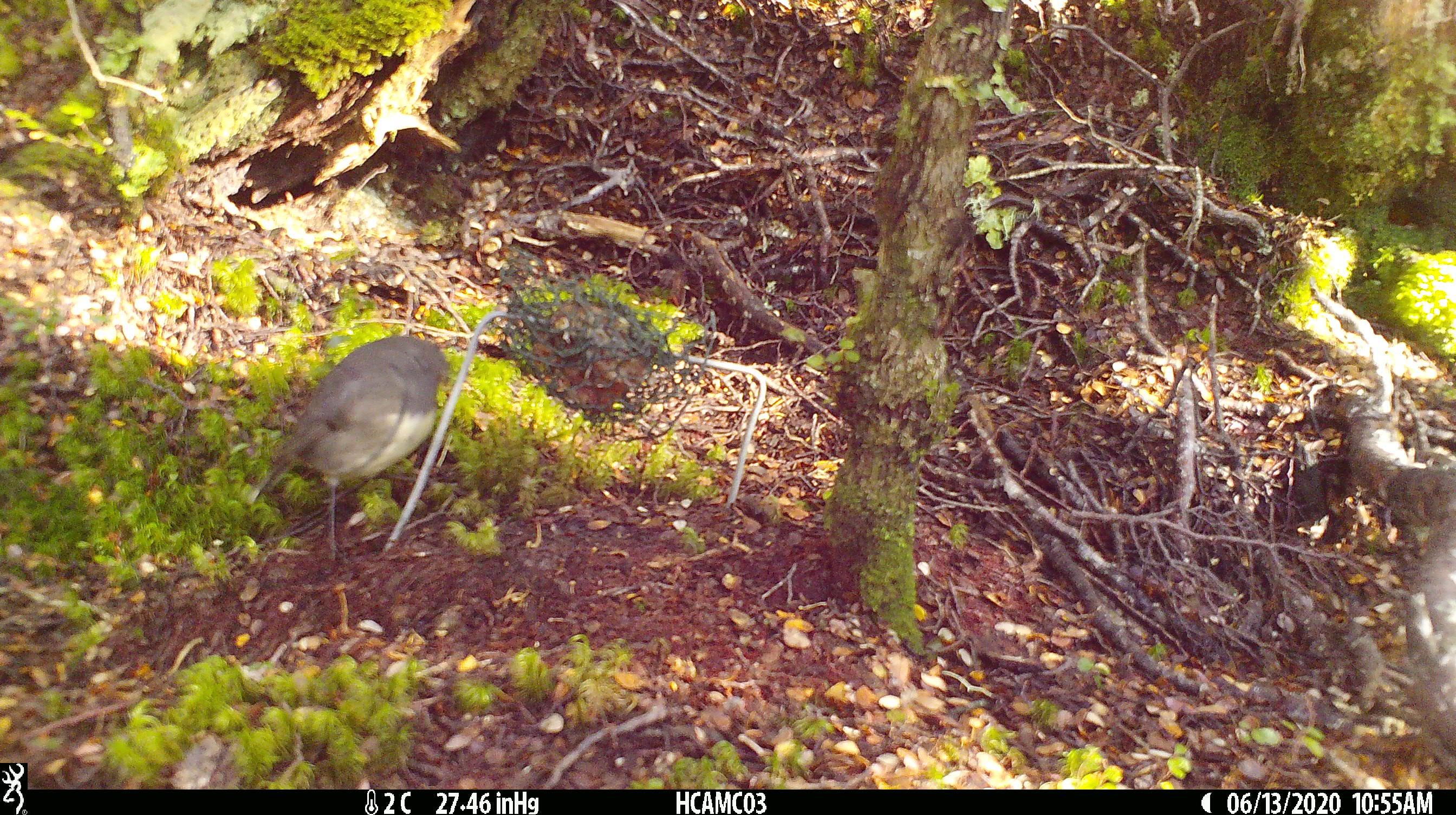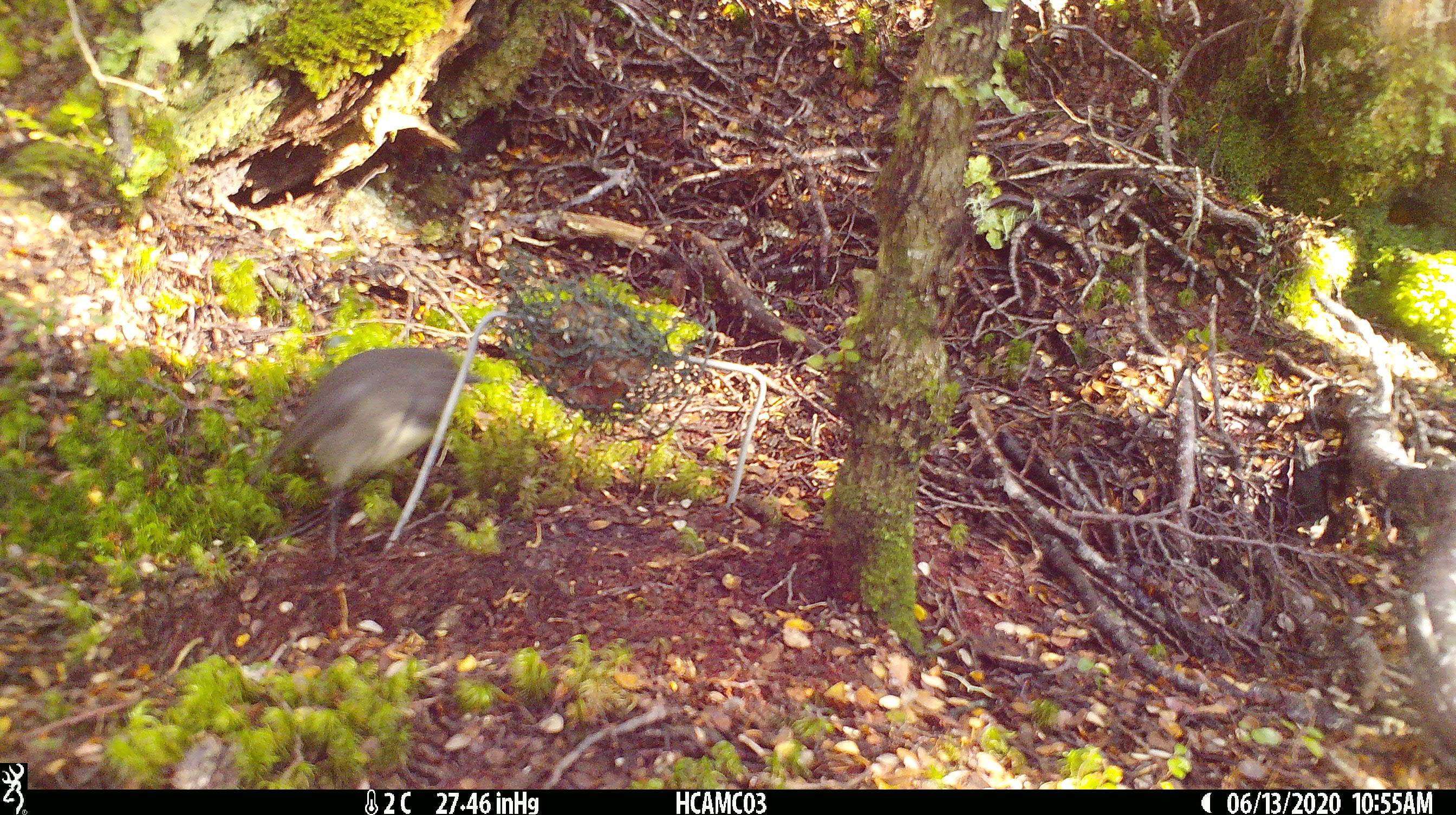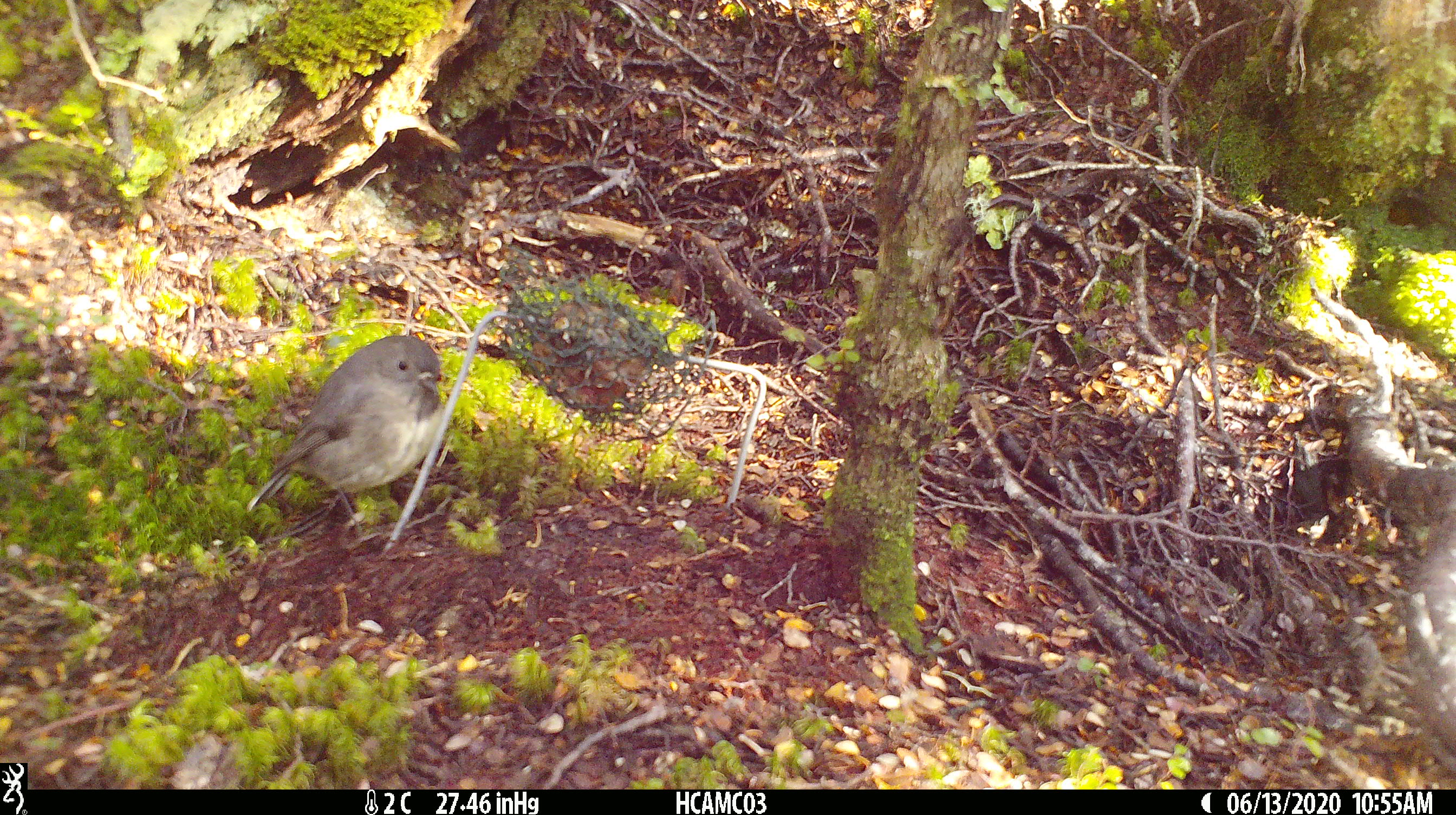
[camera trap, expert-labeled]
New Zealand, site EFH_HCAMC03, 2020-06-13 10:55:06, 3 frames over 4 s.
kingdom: Animalia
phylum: Chordata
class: Aves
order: Passeriformes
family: Petroicidae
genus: Petroica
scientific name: Petroica australis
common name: new zealand robin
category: robin